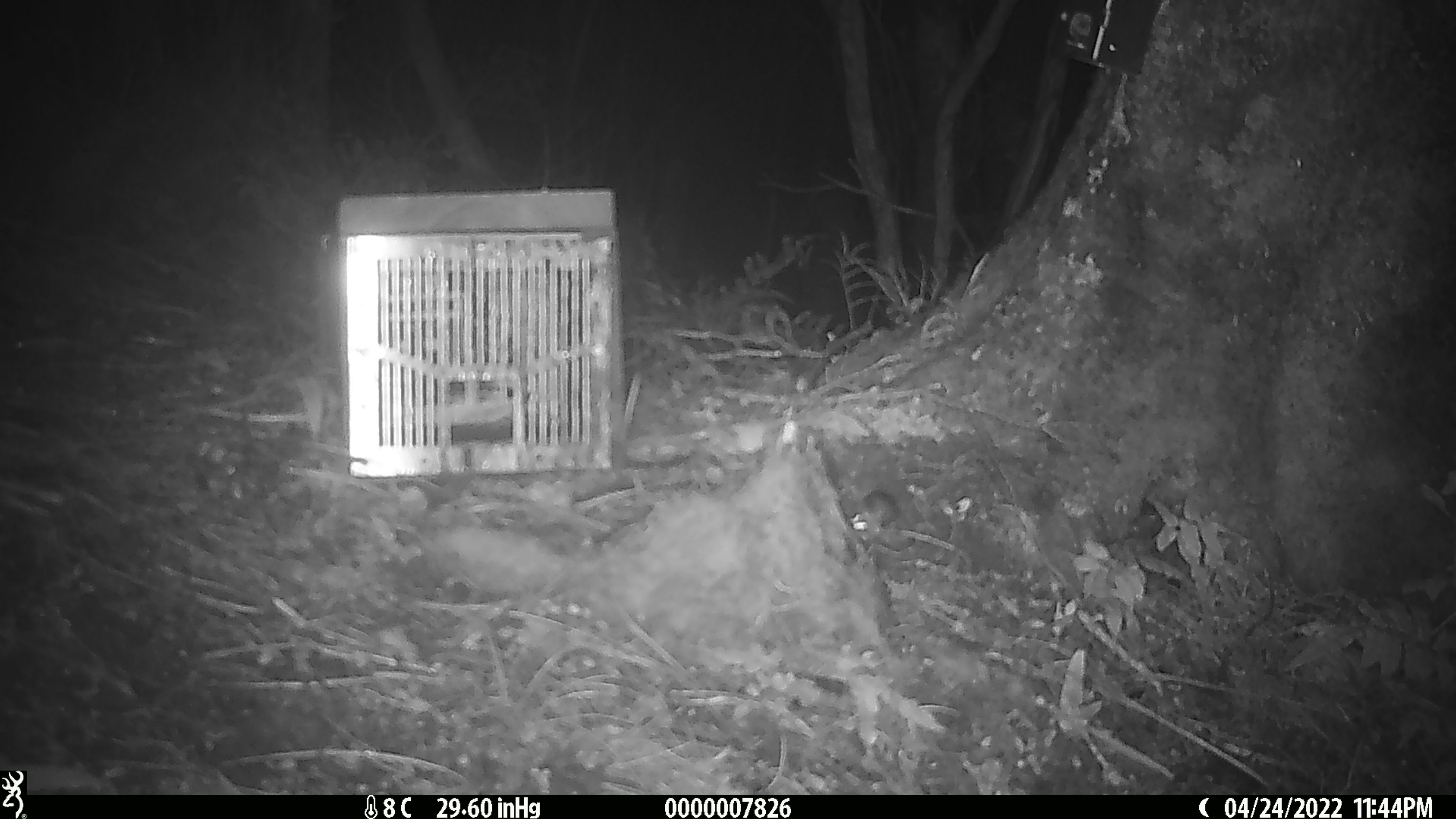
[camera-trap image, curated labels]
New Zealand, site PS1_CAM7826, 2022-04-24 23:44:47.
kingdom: Animalia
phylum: Chordata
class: Mammalia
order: Rodentia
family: Muridae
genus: Mus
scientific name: Mus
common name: mouse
Mouse (Mus).